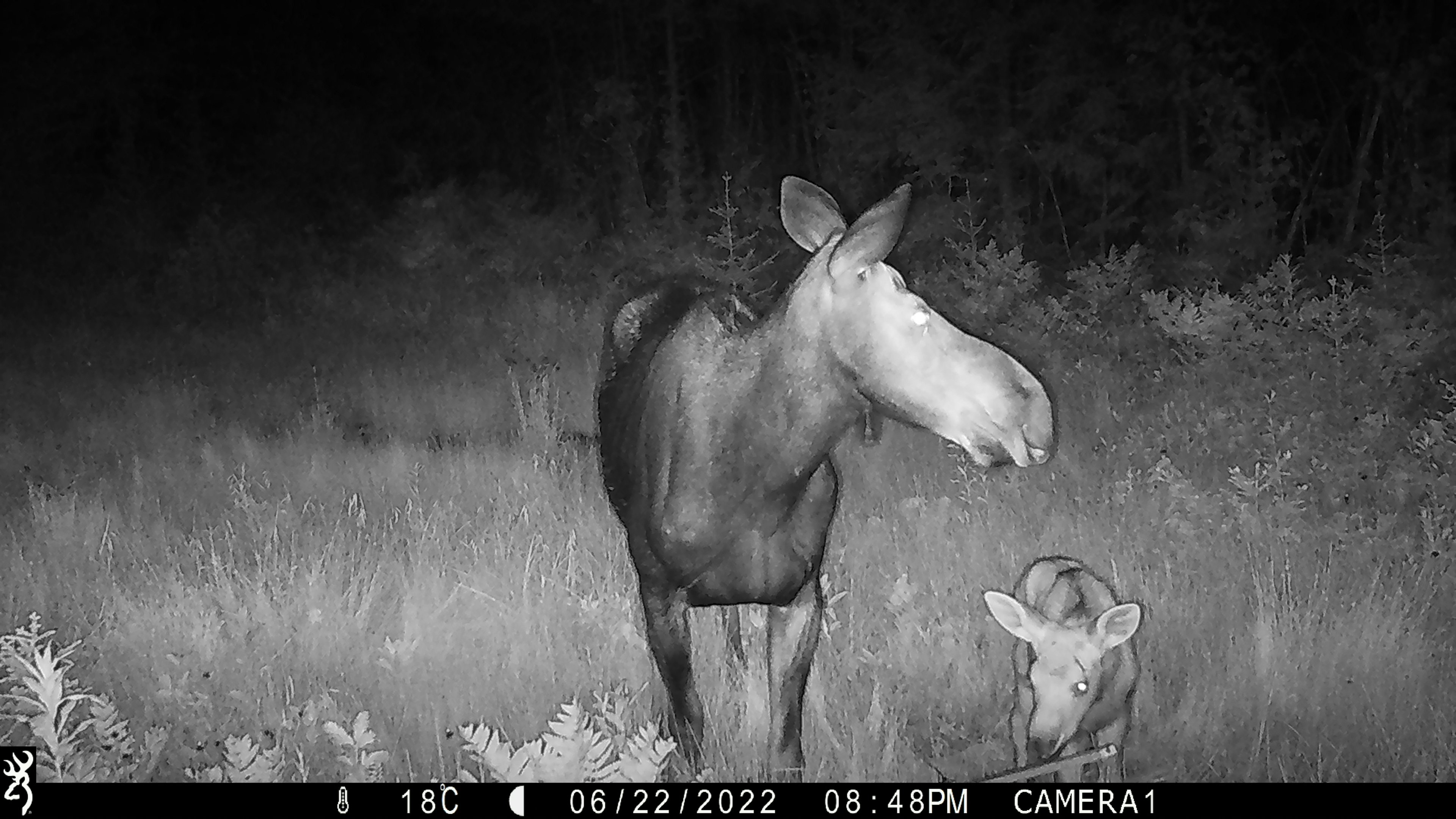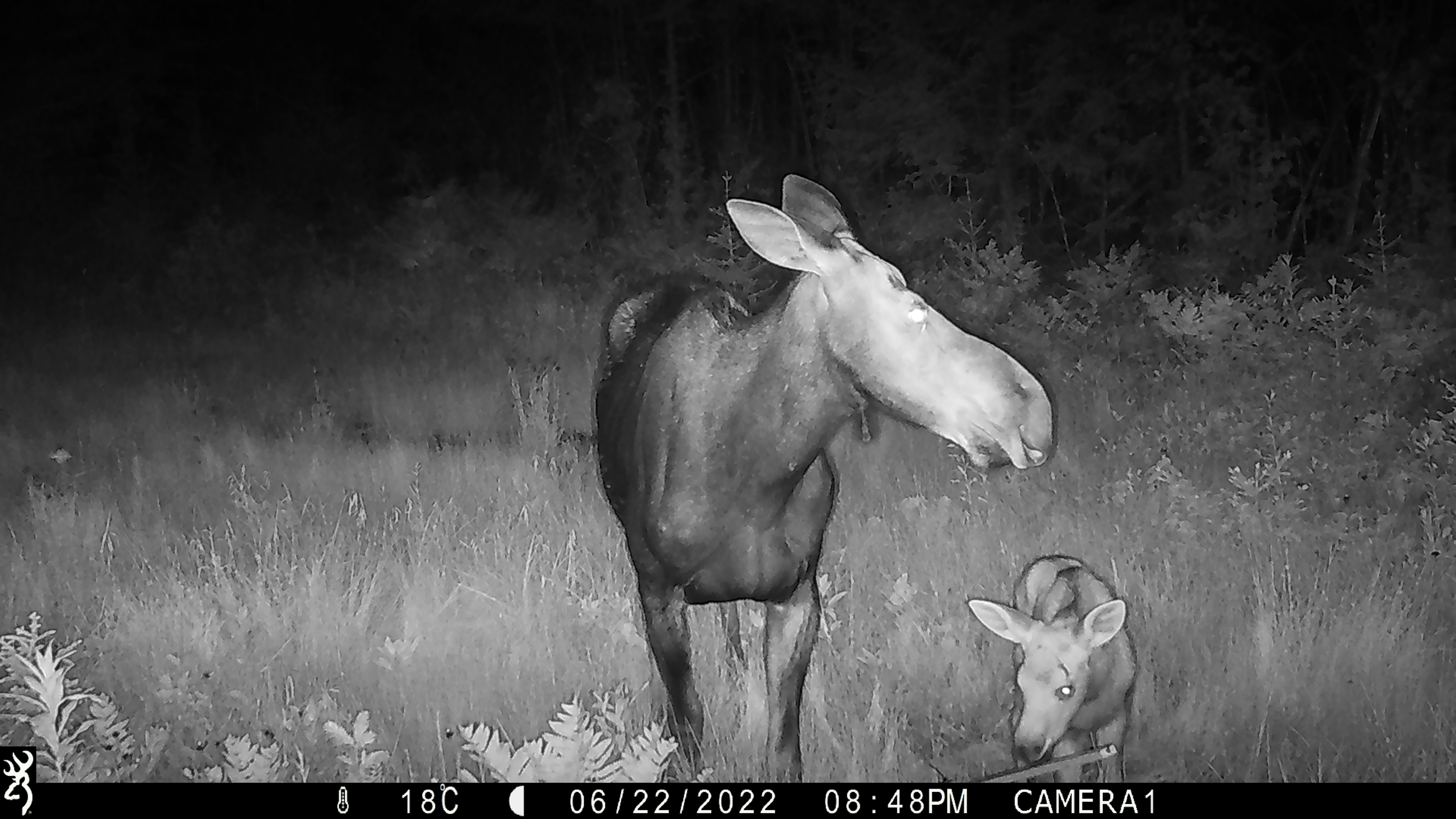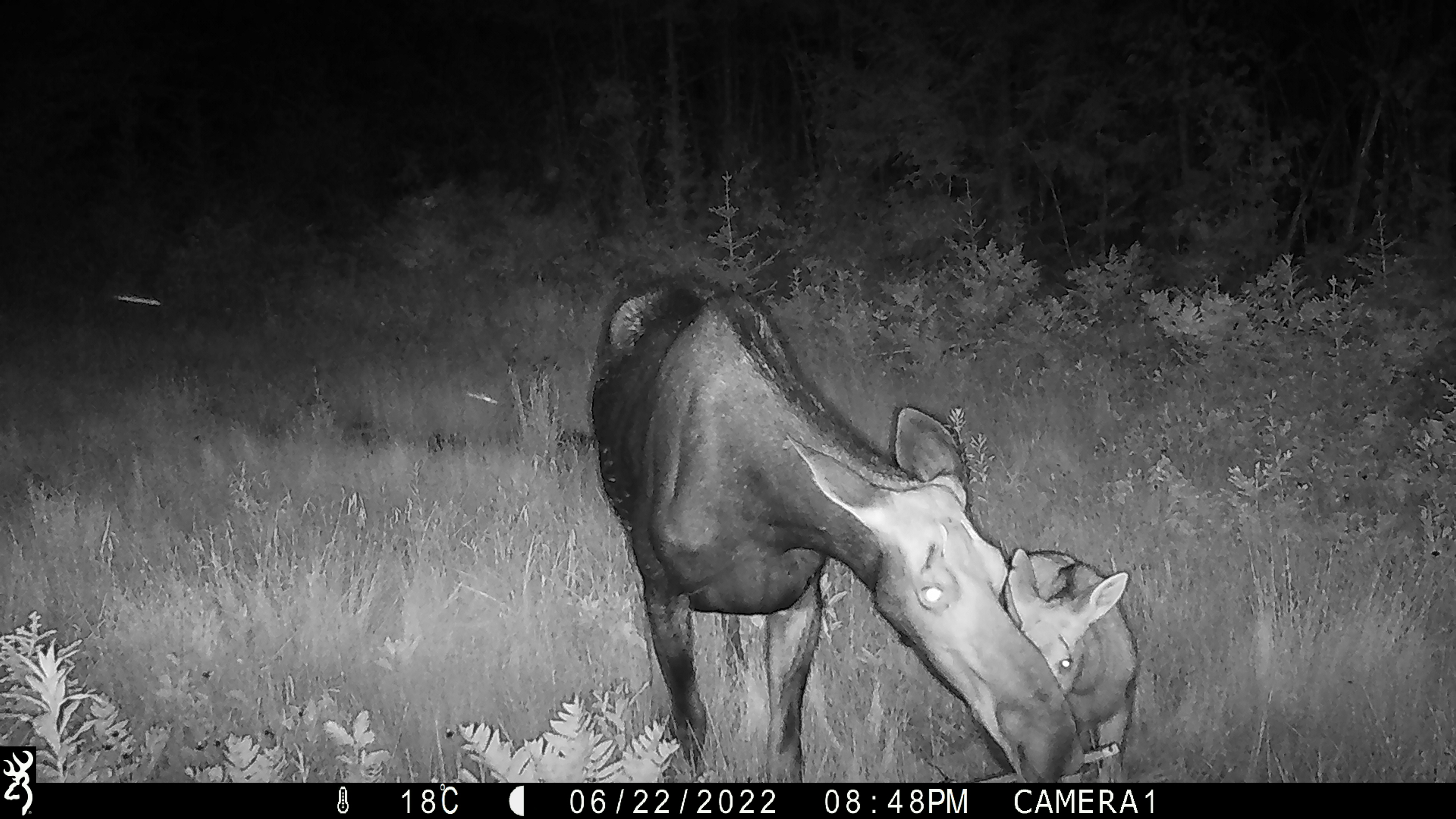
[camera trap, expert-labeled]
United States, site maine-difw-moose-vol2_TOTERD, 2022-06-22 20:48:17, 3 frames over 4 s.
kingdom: Animalia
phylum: Chordata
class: Mammalia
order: Artiodactyla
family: Cervidae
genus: Alces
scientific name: Alces alces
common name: moose